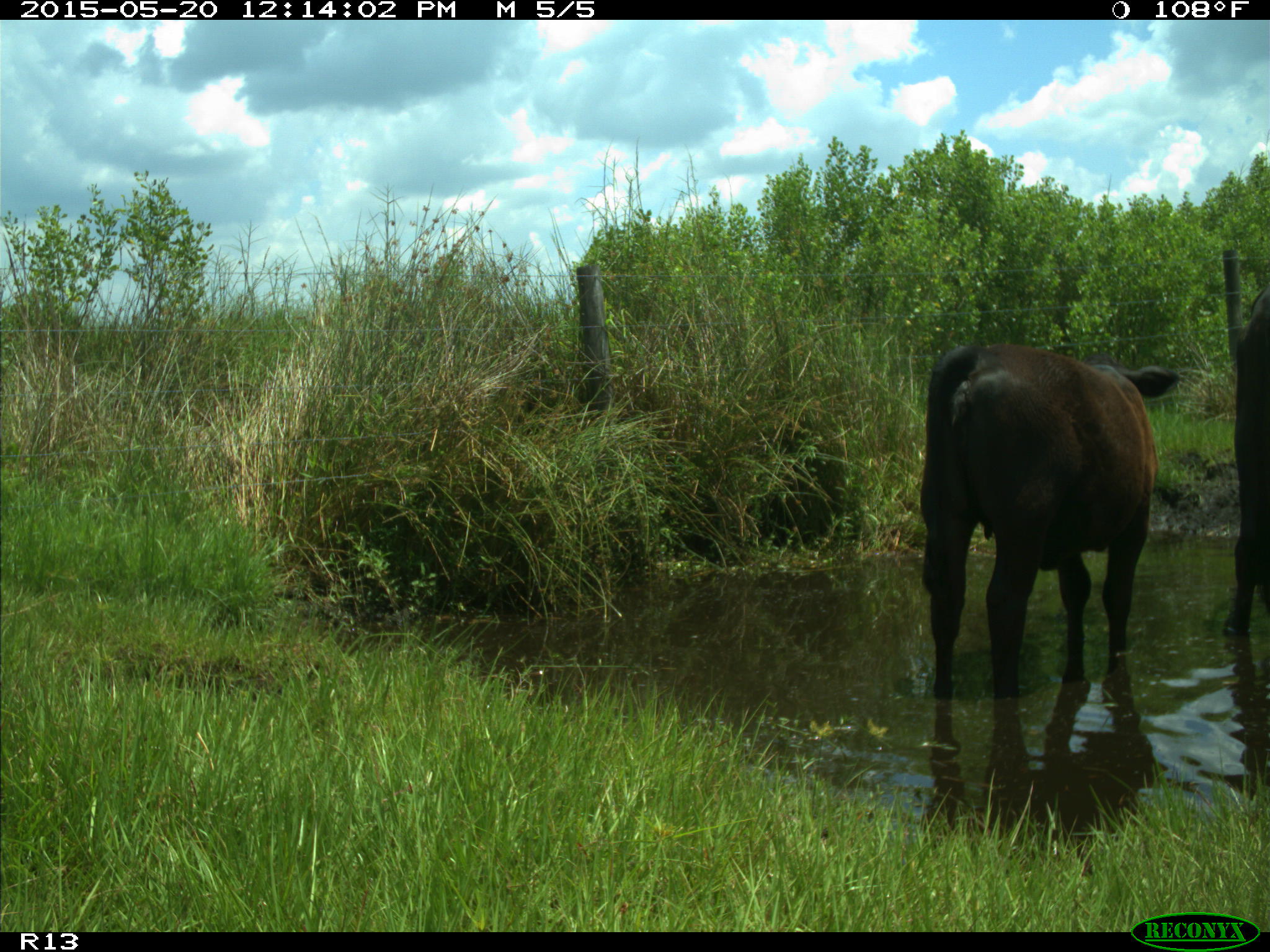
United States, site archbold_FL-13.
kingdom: Animalia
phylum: Chordata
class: Mammalia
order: Artiodactyla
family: Bovidae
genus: Bos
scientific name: Bos taurus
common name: domestic cow